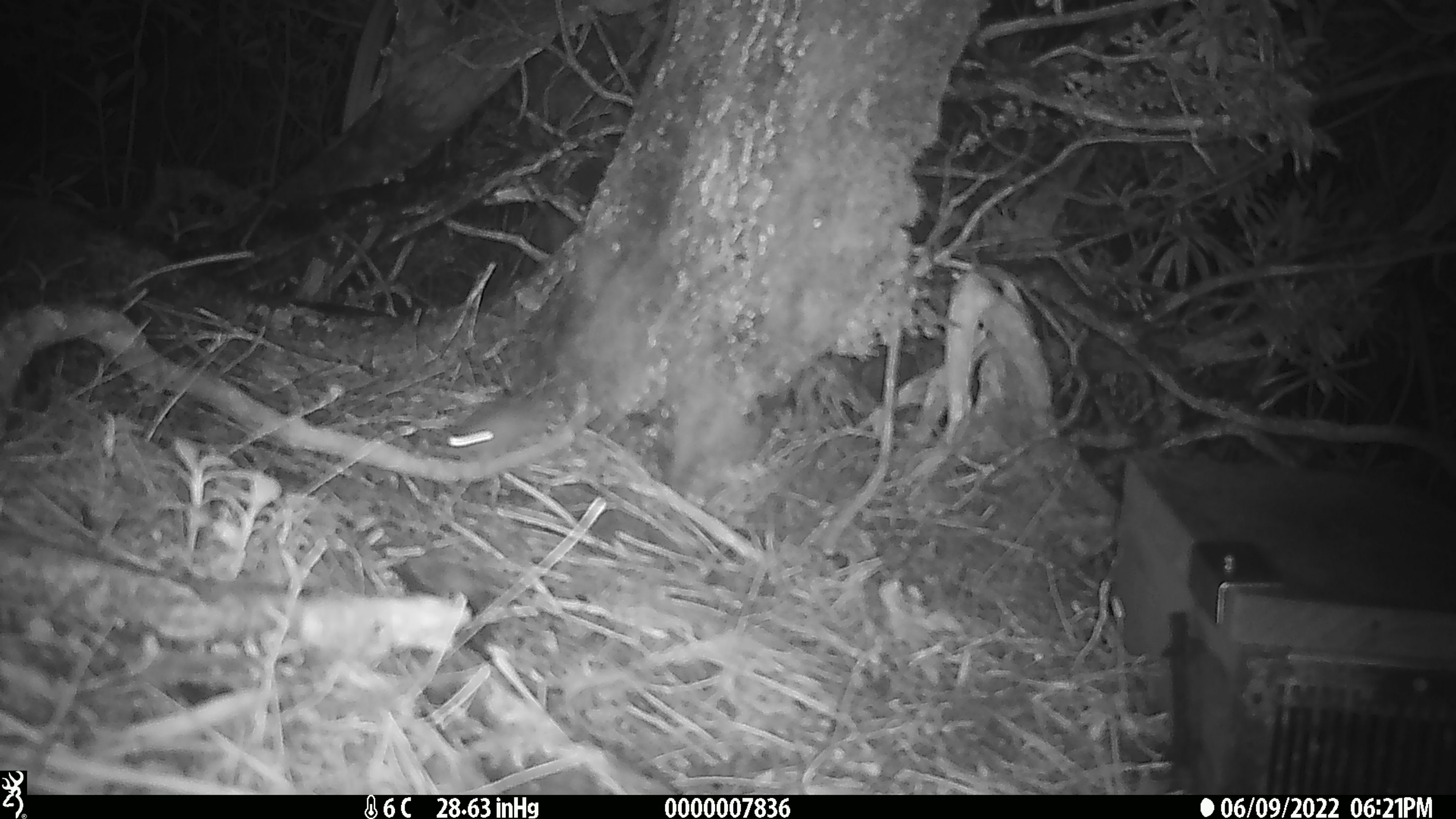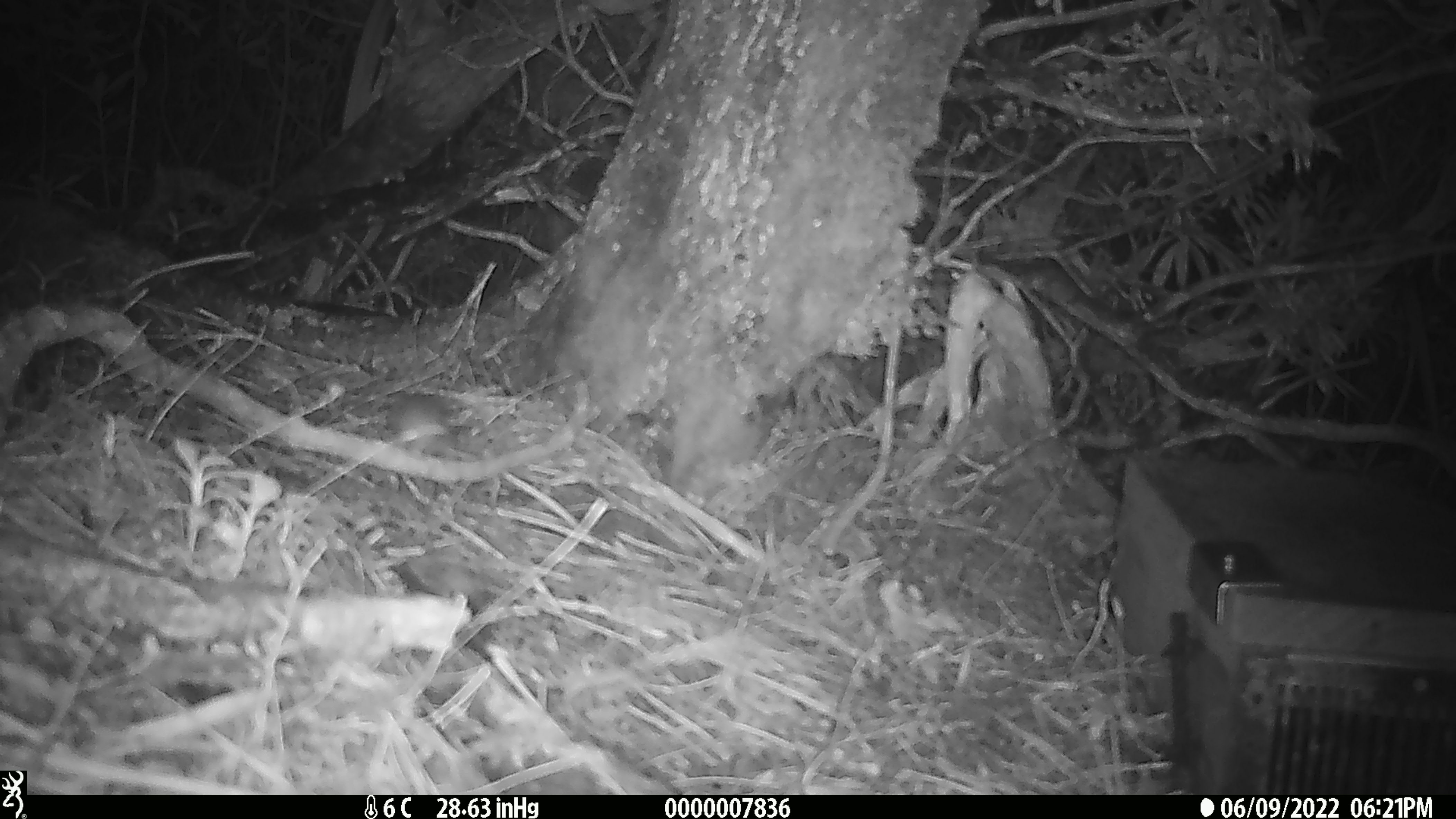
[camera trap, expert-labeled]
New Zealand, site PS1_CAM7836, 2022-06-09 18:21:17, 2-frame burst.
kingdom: Animalia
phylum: Chordata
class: Mammalia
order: Rodentia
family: Muridae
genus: Mus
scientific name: Mus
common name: mouse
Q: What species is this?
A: Mouse (Mus).